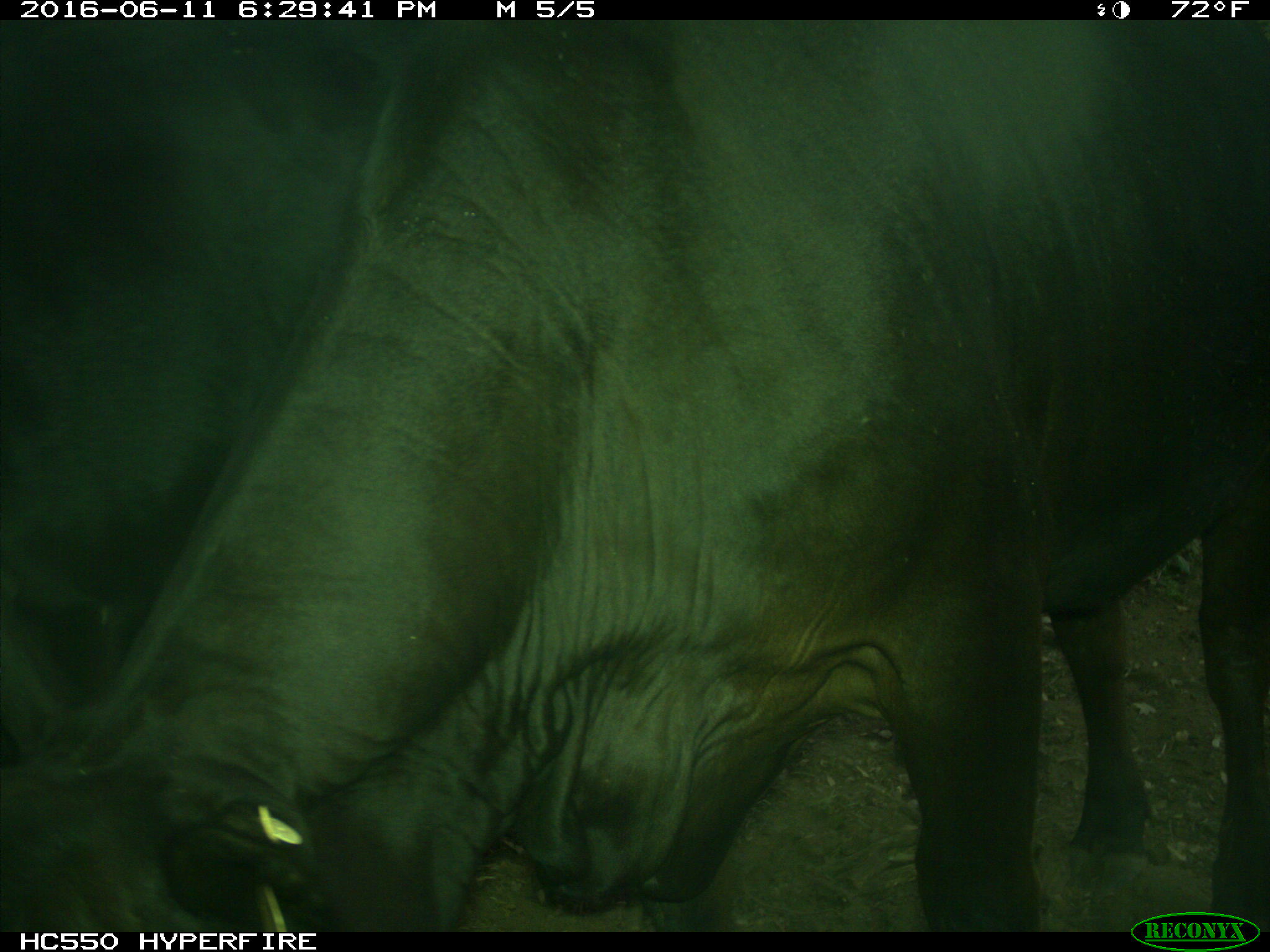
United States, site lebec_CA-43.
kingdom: Animalia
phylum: Chordata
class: Mammalia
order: Artiodactyla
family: Bovidae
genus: Bos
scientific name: Bos taurus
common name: domestic cow